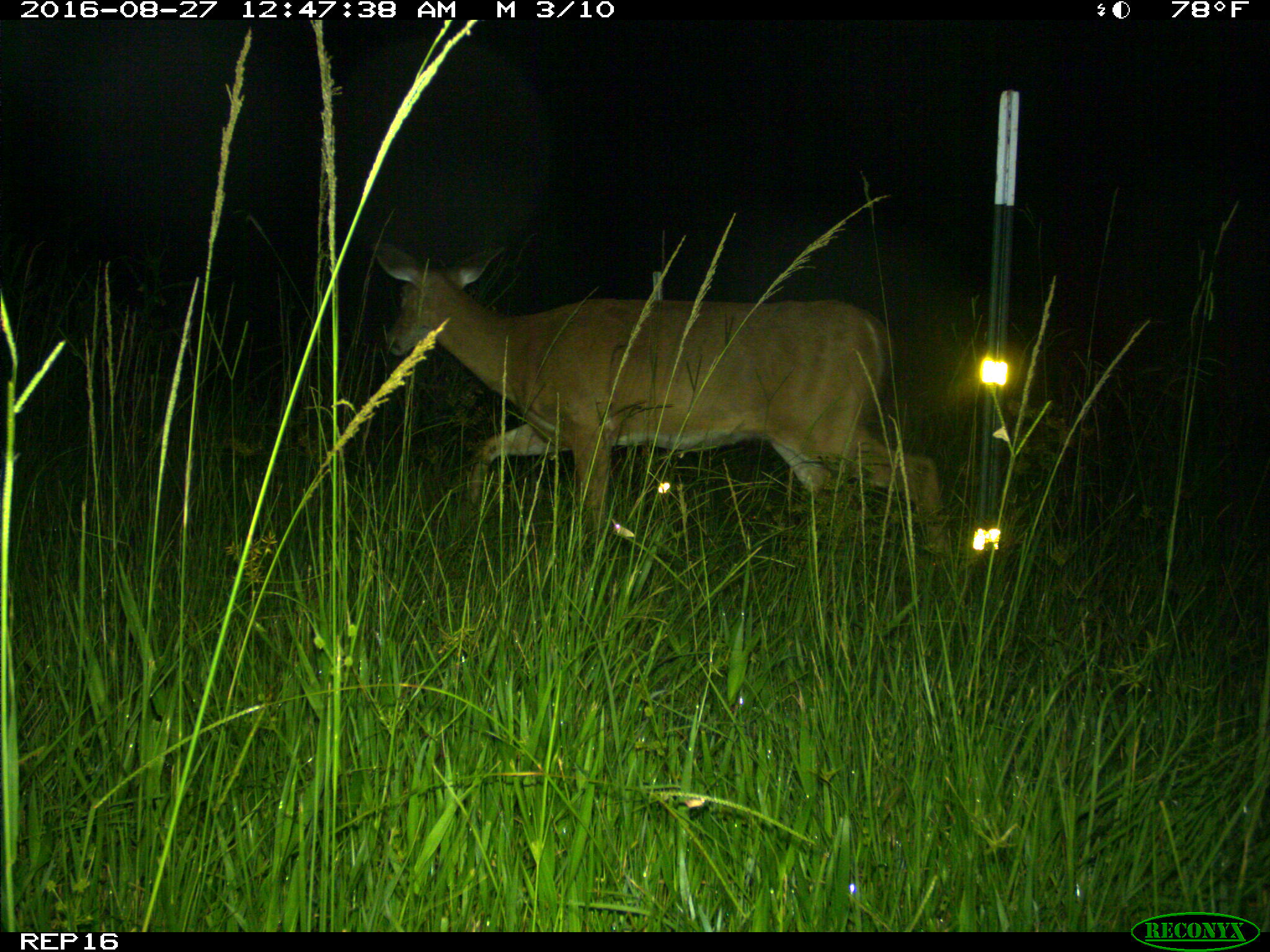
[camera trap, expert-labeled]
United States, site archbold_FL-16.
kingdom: Animalia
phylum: Chordata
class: Mammalia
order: Artiodactyla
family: Cervidae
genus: Odocoileus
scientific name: Odocoileus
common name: deer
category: unidentified deer